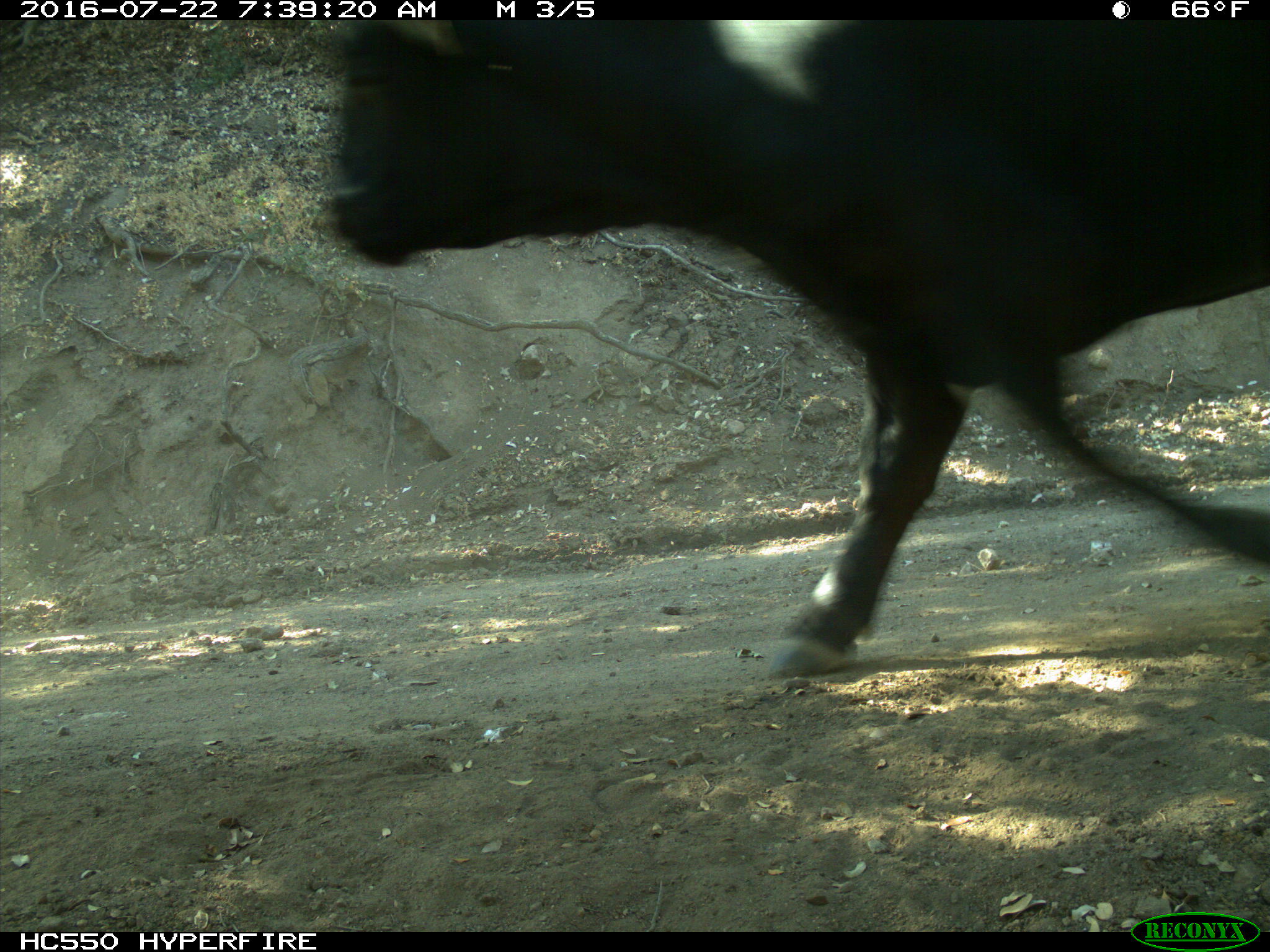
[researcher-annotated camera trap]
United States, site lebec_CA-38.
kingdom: Animalia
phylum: Chordata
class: Mammalia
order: Artiodactyla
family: Bovidae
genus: Bos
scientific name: Bos taurus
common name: domestic cow